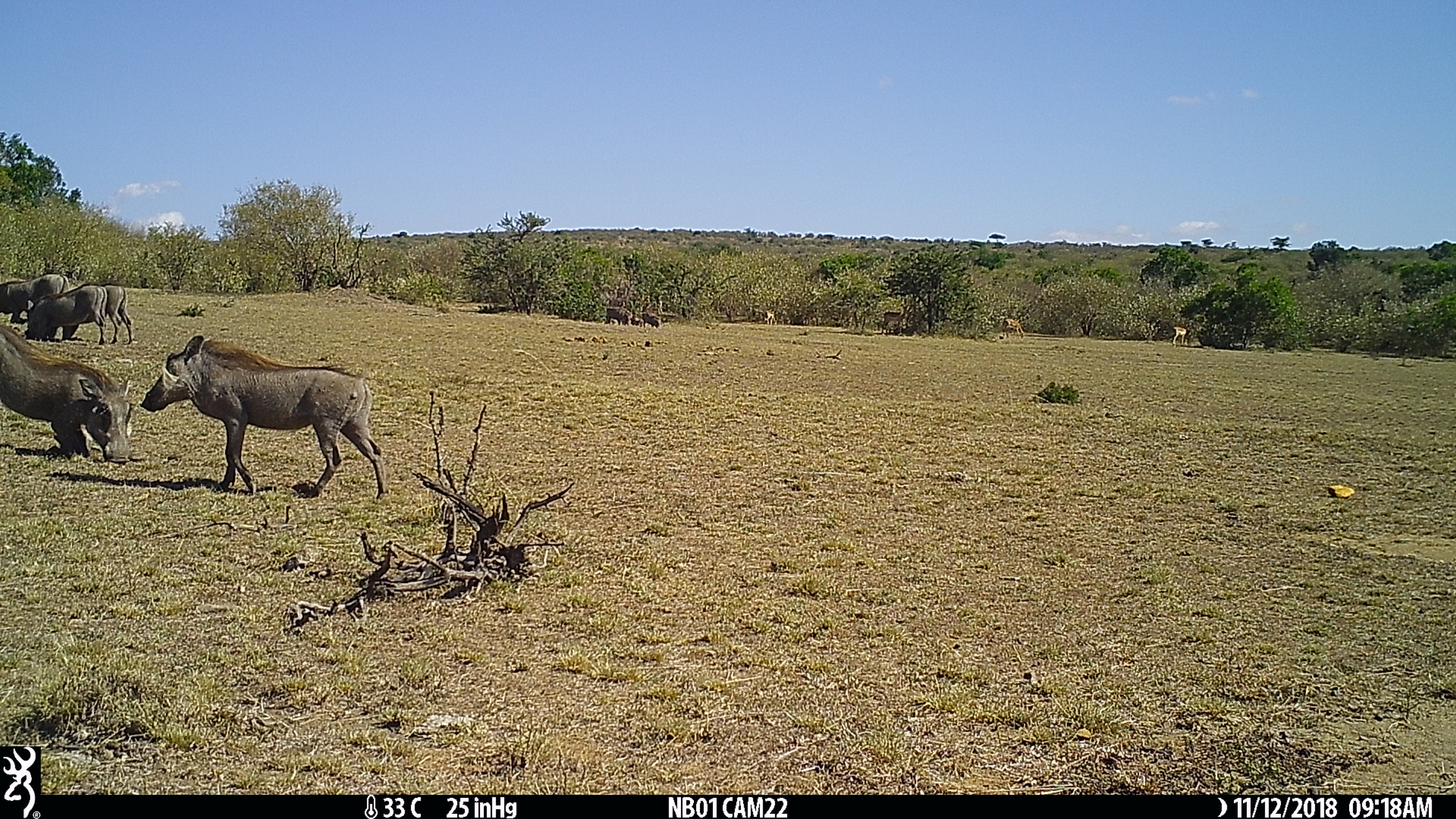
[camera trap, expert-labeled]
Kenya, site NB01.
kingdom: Animalia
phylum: Chordata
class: Mammalia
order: Artiodactyla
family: Suidae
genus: Phacochoerus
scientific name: Phacochoerus africanus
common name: common warthog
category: warthog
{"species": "warthog (common warthog) (Phacochoerus africanus)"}